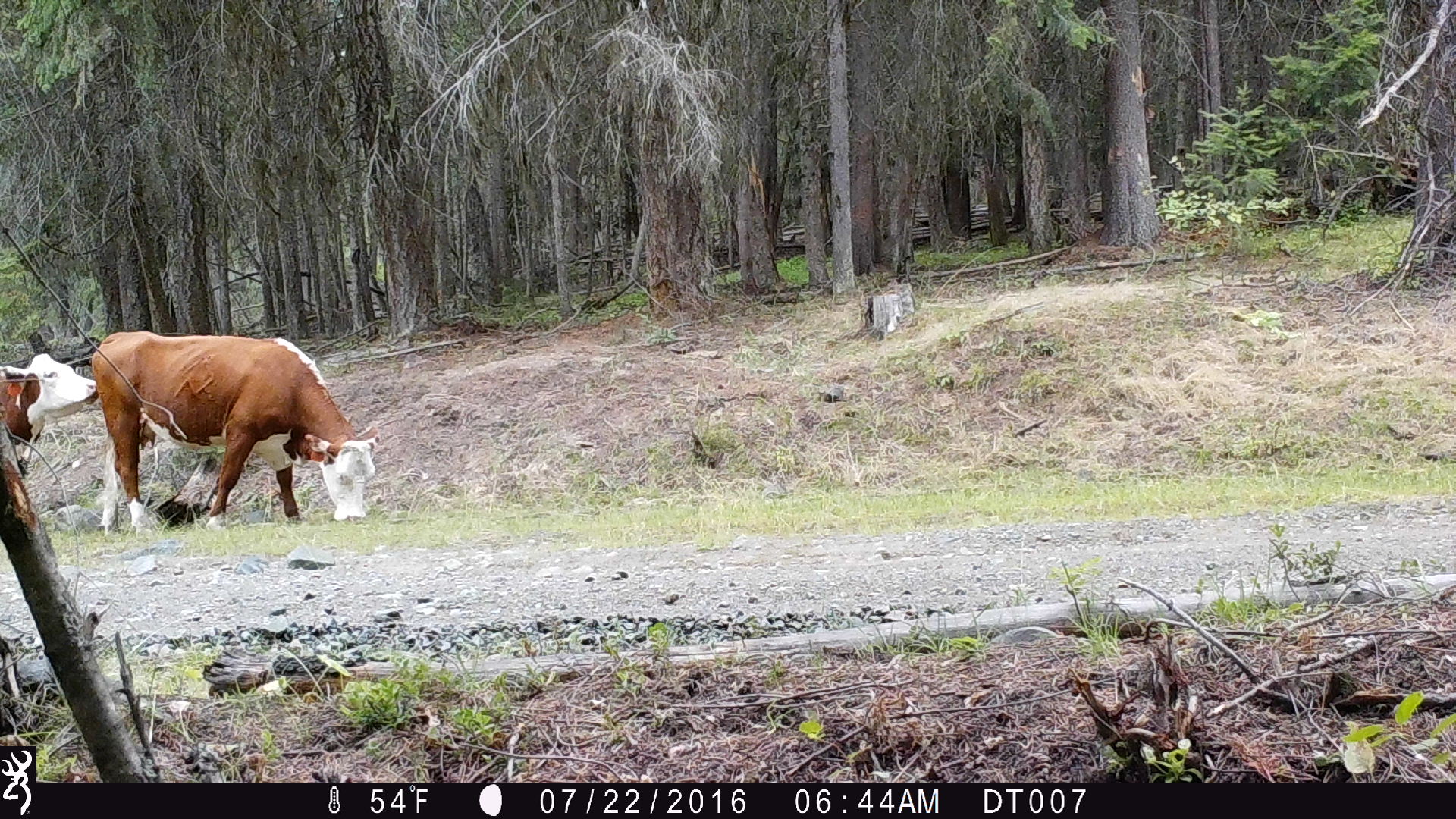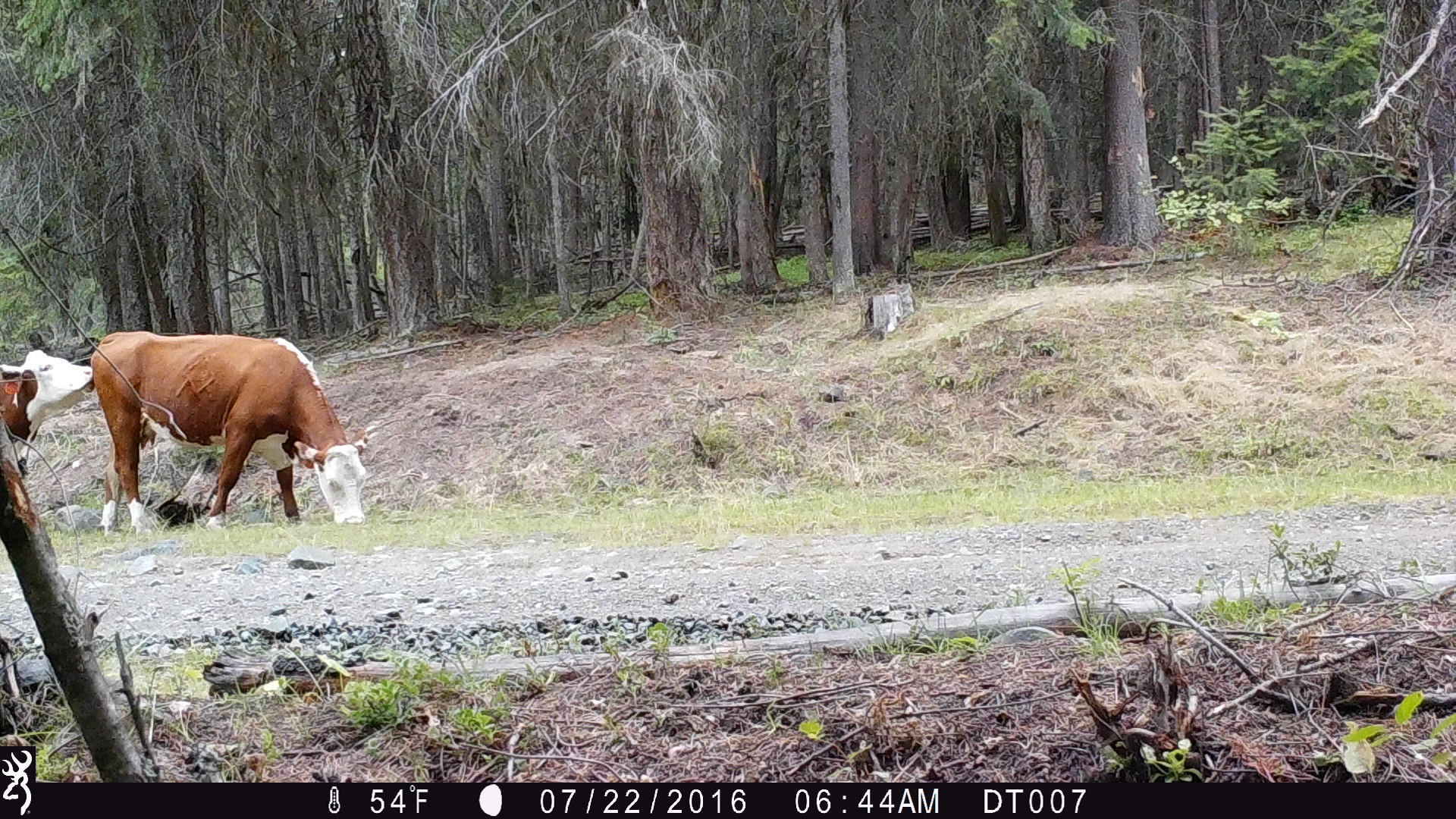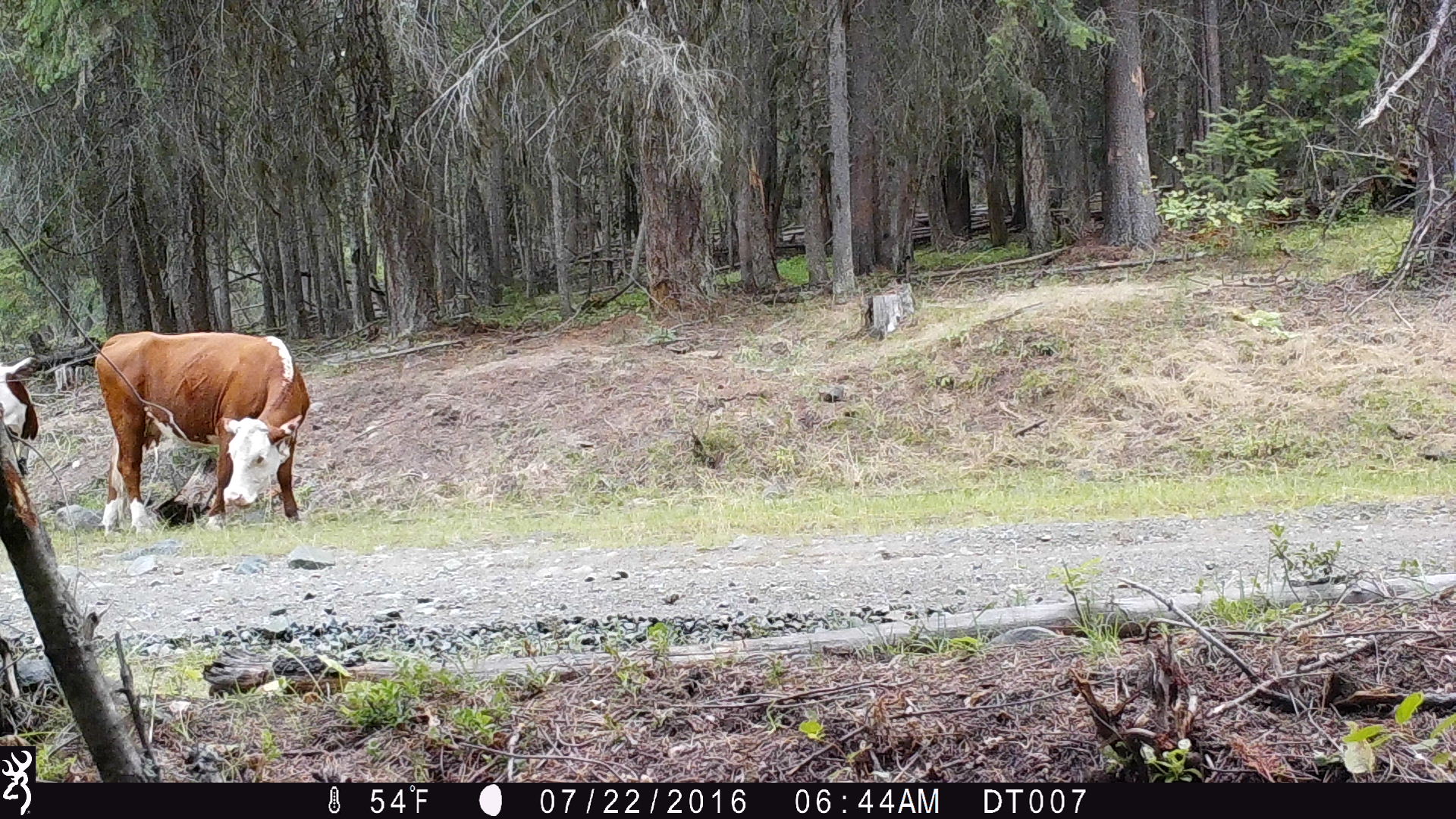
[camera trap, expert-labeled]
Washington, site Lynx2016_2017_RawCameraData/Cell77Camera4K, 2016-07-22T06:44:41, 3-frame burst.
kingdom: Animalia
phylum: Chordata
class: Mammalia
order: Artiodactyla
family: Bovidae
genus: Bos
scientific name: Bos taurus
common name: domestic cattle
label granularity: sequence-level